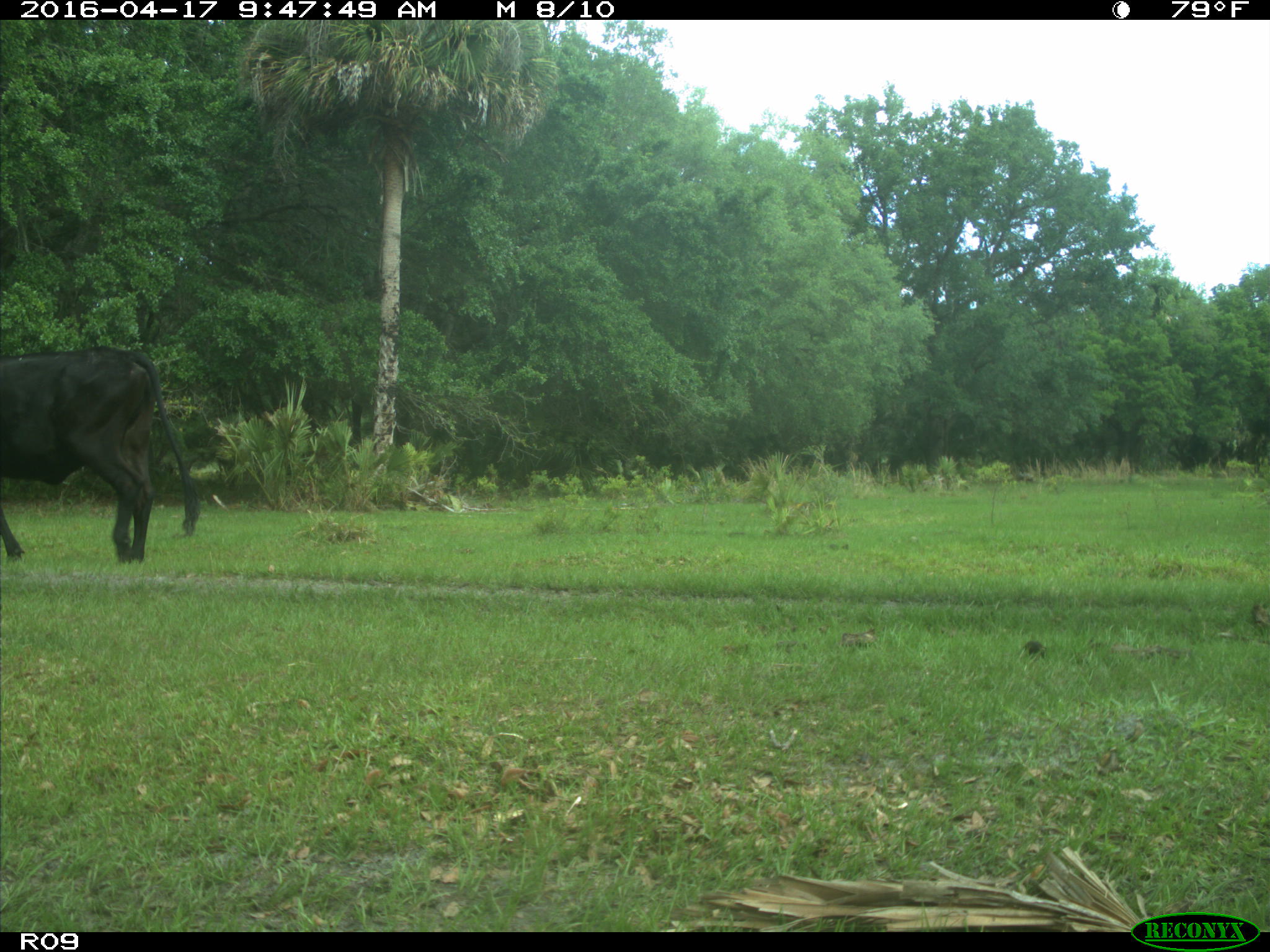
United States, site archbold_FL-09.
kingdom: Animalia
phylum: Chordata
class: Mammalia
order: Artiodactyla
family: Bovidae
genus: Bos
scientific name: Bos taurus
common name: domestic cow